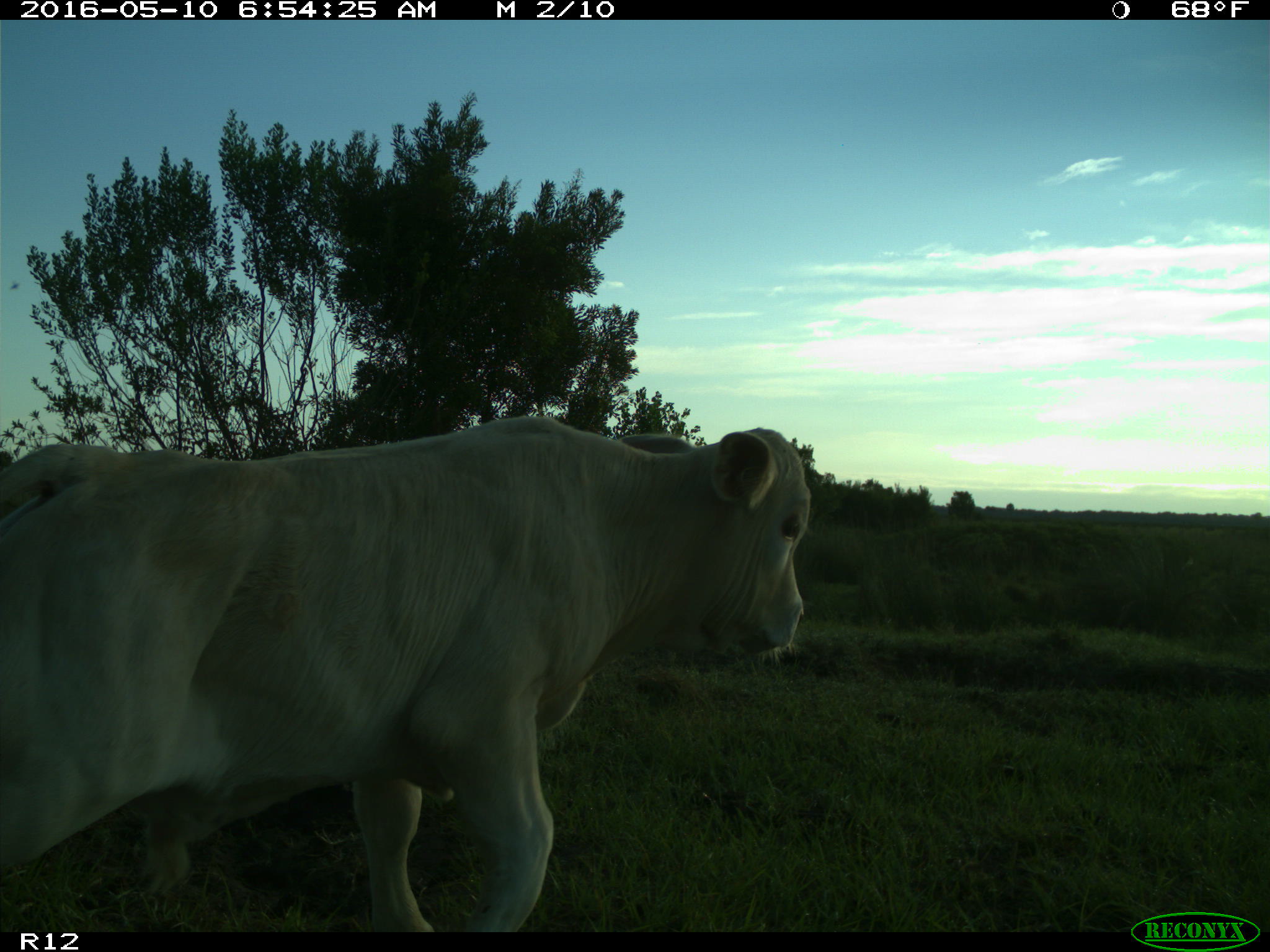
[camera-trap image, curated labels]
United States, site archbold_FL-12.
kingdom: Animalia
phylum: Chordata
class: Mammalia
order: Artiodactyla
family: Bovidae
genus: Bos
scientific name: Bos taurus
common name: domestic cow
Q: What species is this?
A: Bos taurus (domestic cow).